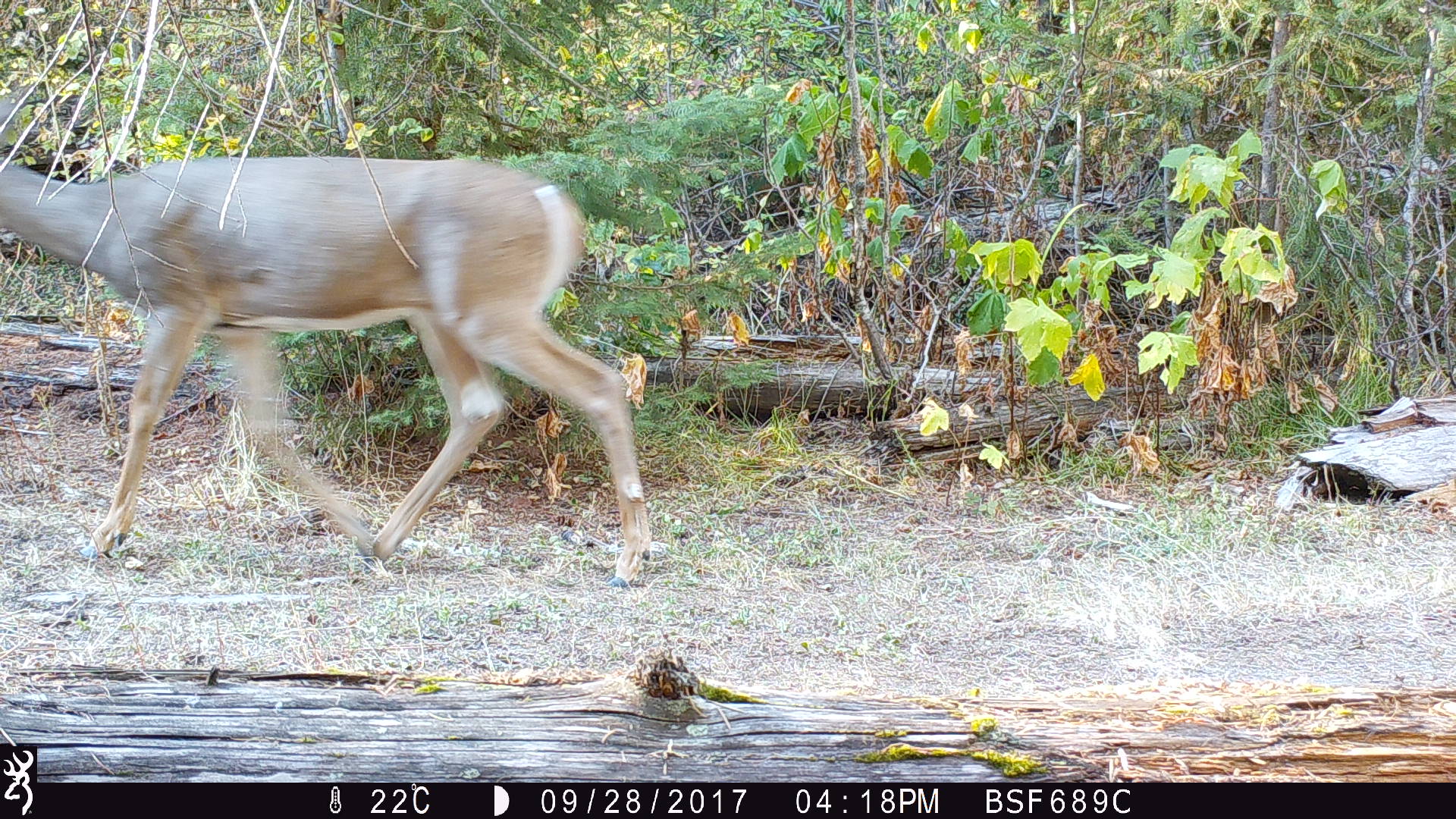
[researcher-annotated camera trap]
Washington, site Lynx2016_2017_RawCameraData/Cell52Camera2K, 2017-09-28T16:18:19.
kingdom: Animalia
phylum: Chordata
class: Mammalia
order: Artiodactyla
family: Cervidae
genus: Odocoileus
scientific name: Odocoileus virginianus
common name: white-tailed deer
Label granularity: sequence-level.